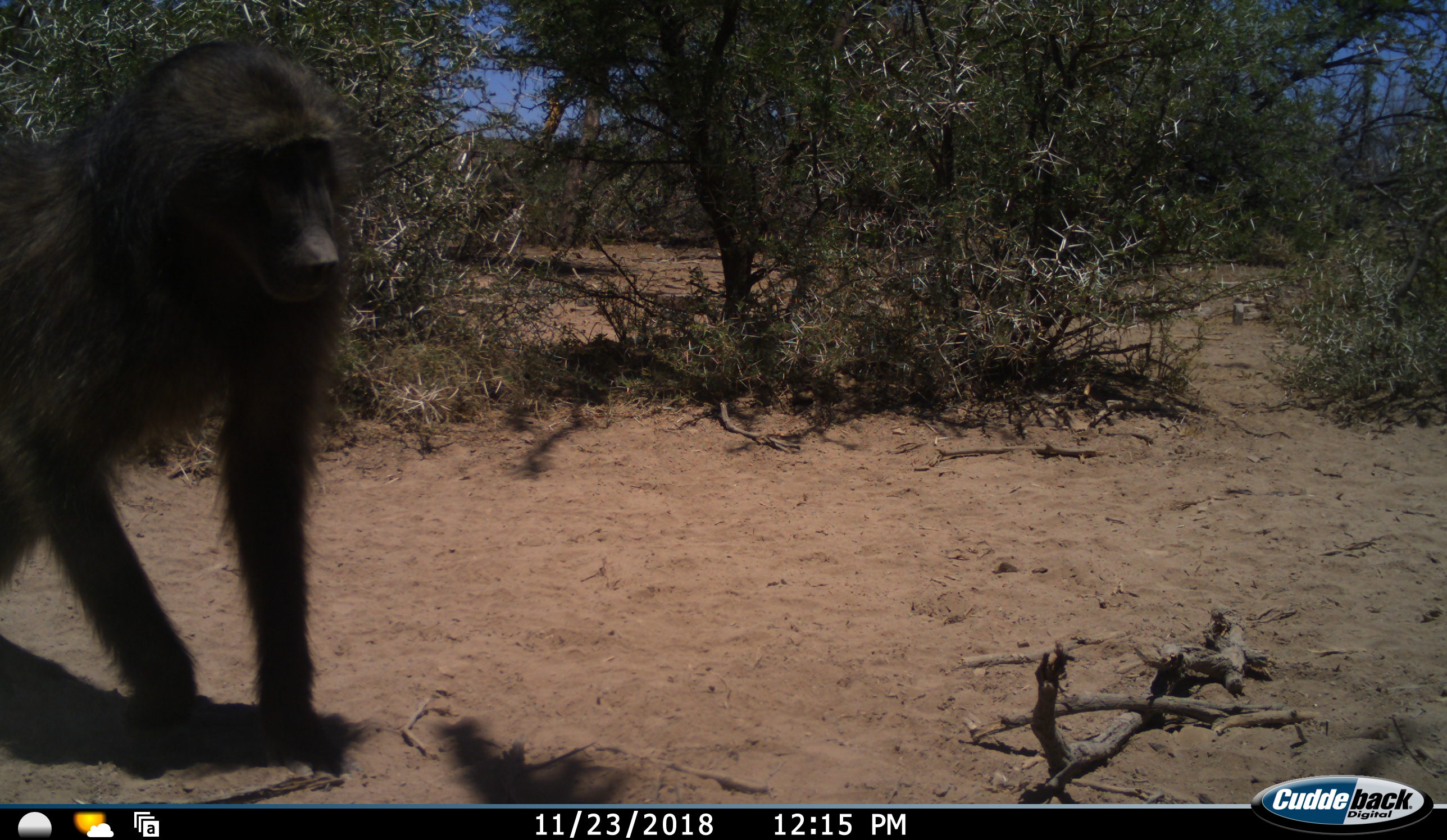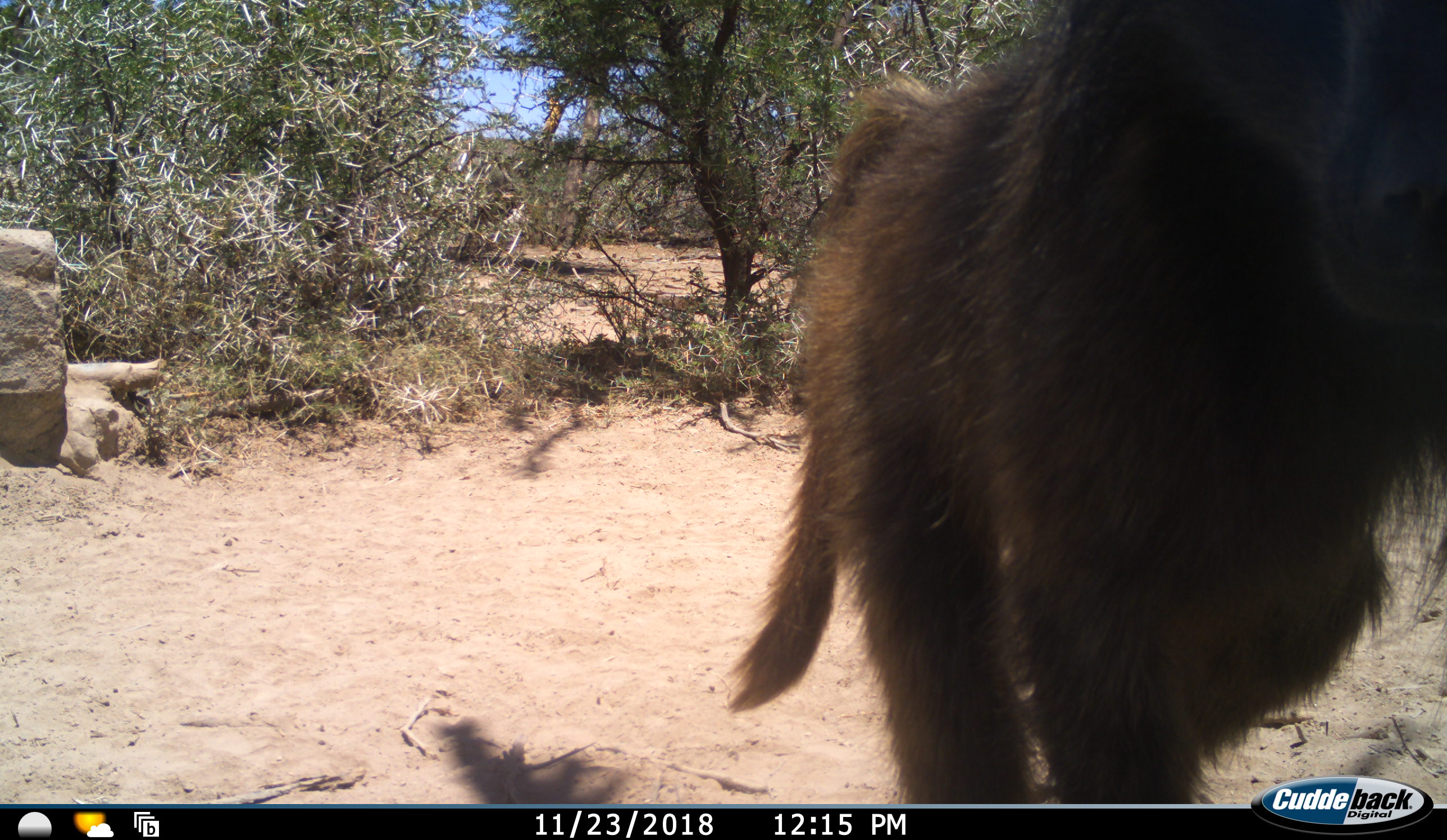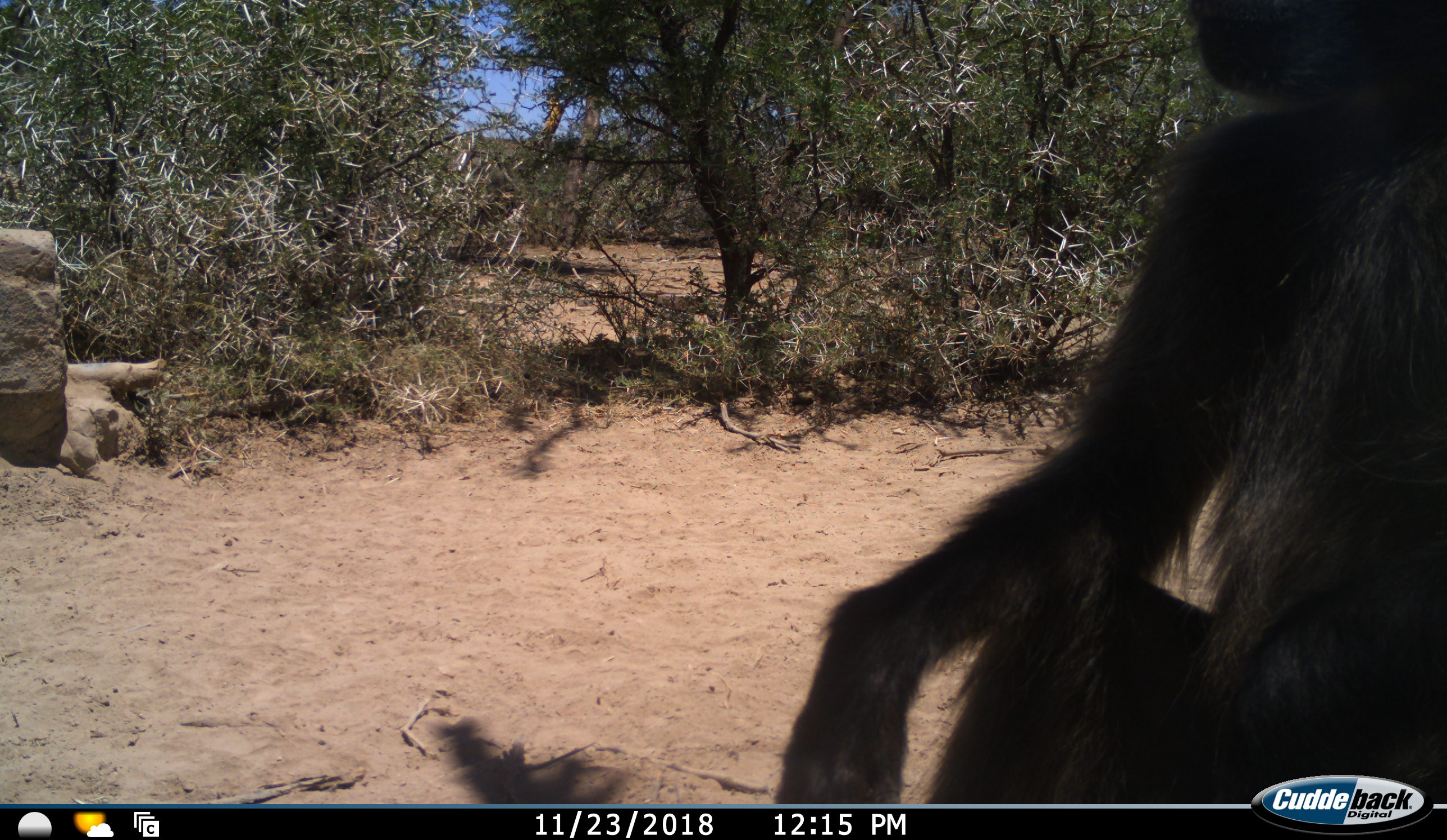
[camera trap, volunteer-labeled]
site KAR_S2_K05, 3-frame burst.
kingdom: Animalia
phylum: Chordata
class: Mammalia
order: Primates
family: Cercopithecidae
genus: Papio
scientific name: Papio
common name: baboon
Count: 1.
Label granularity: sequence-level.